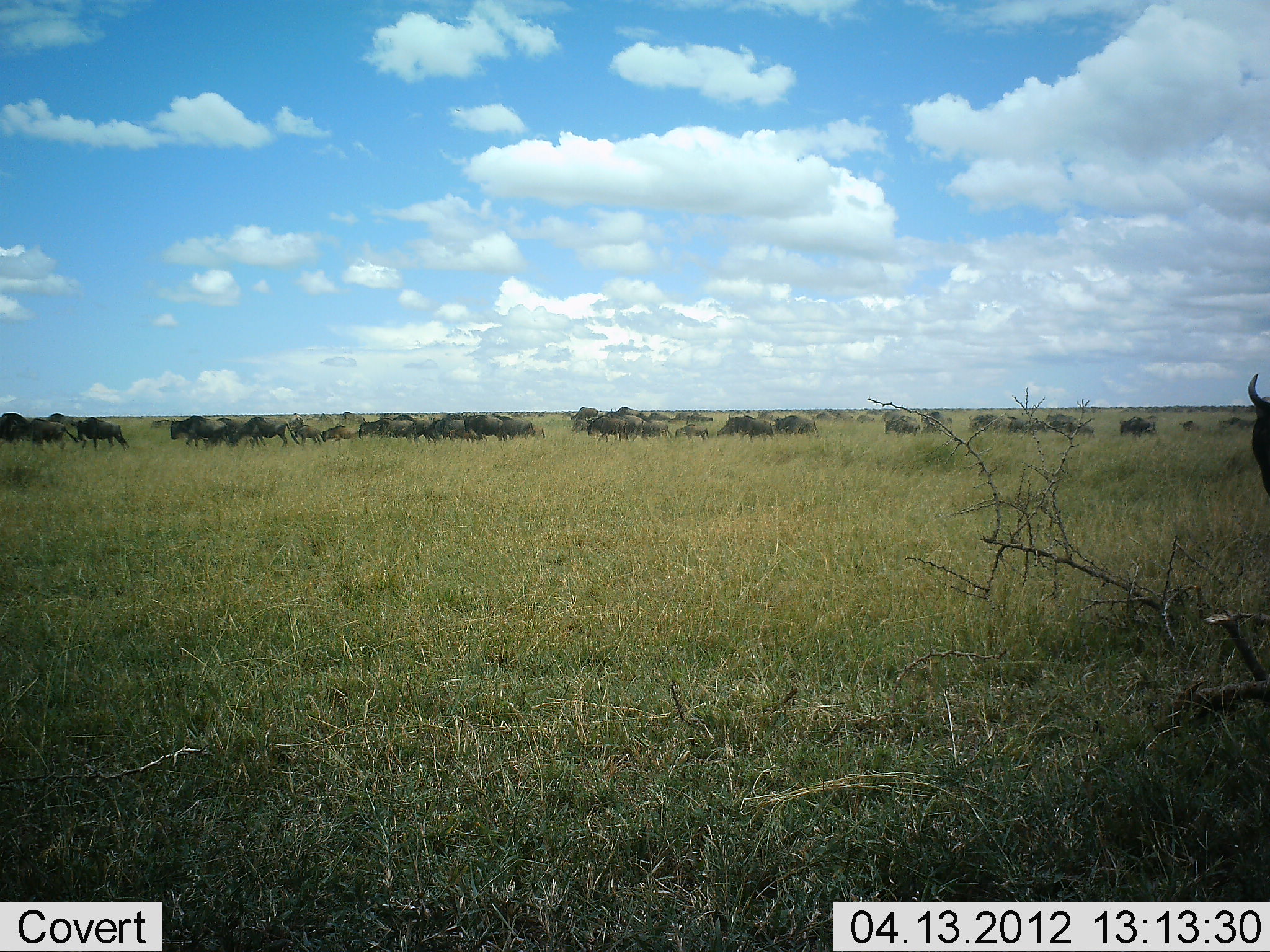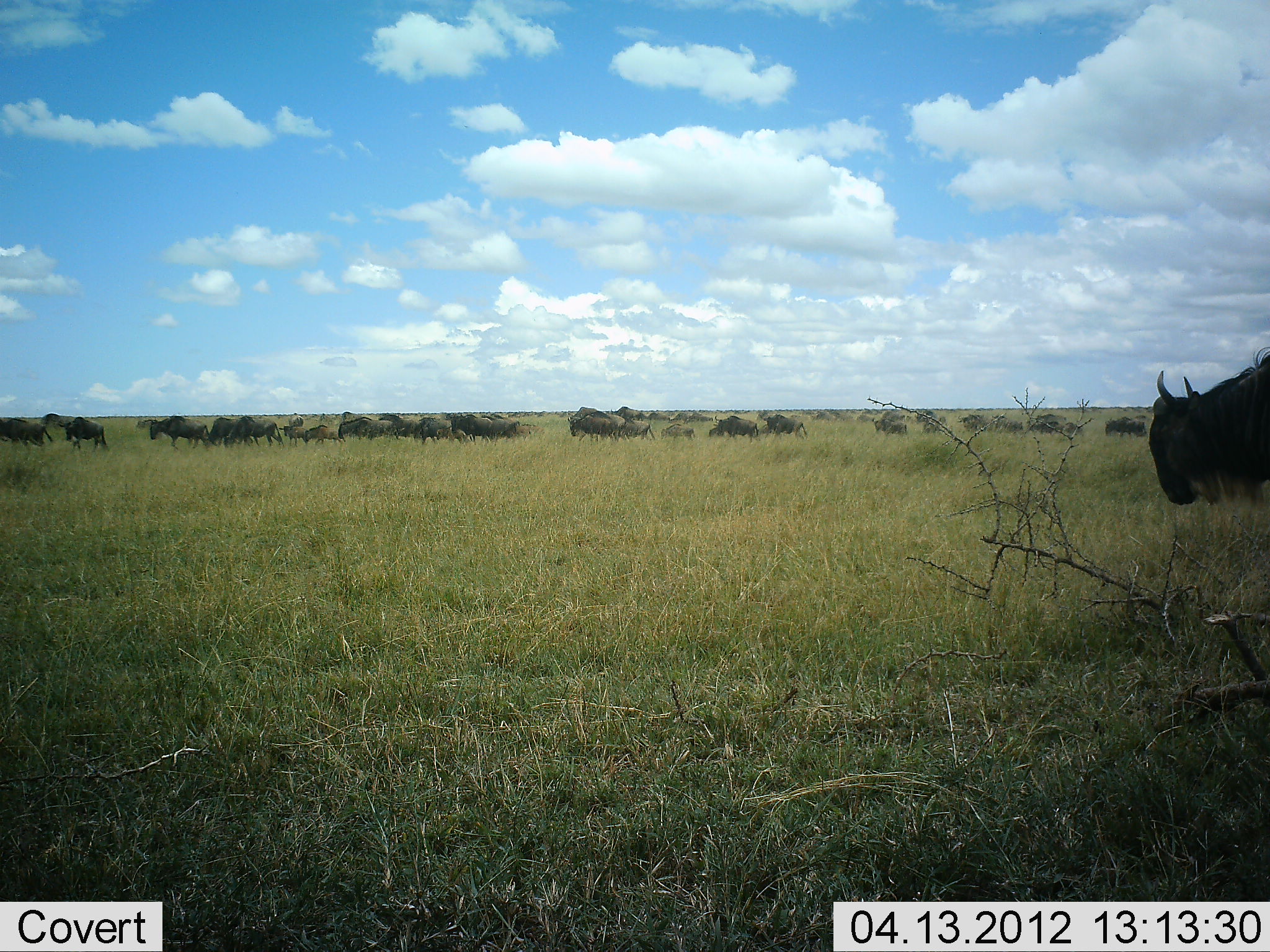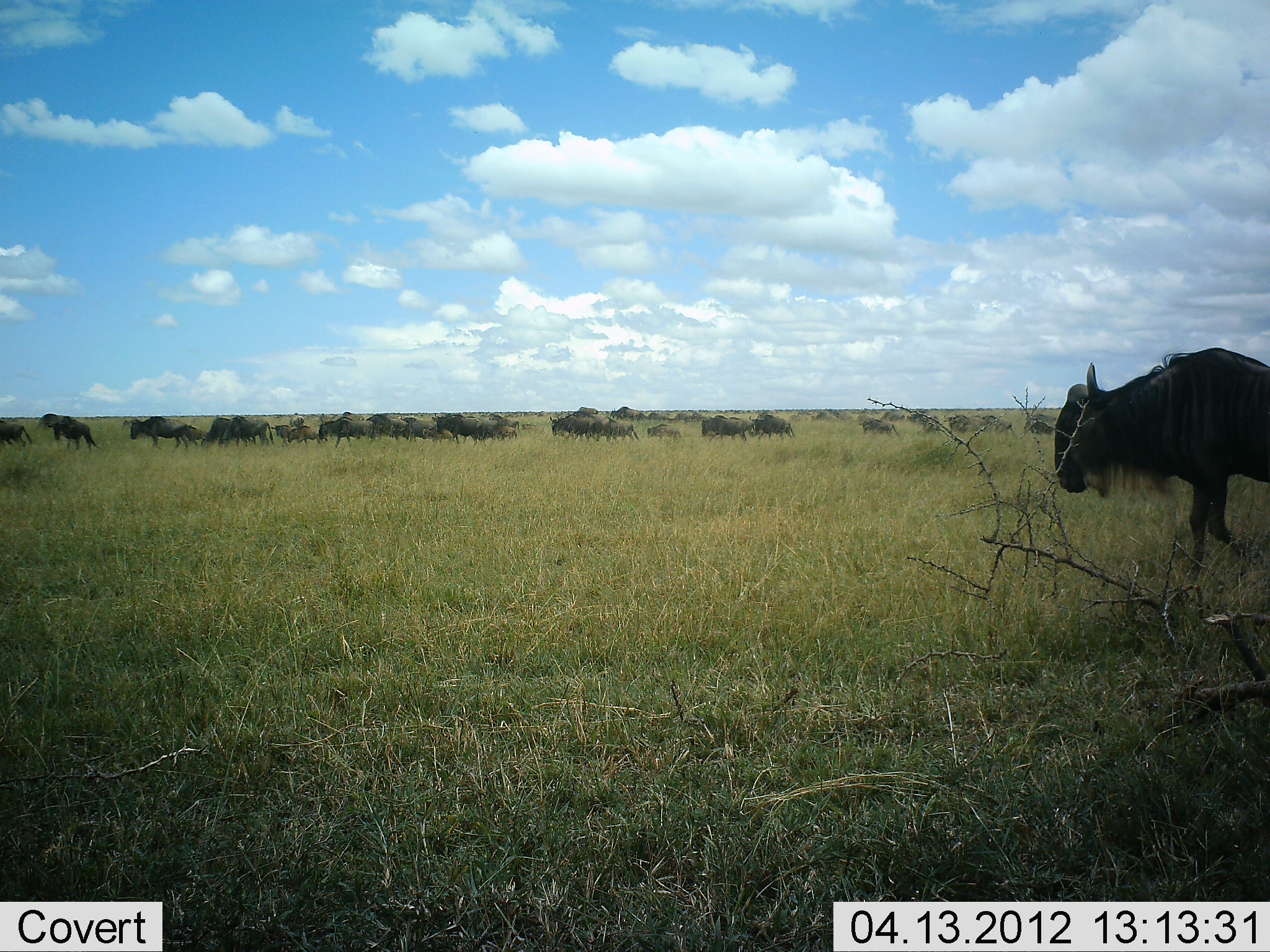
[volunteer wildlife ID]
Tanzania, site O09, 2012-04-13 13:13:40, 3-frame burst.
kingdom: Animalia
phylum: Chordata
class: Mammalia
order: Artiodactyla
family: Bovidae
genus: Connochaetes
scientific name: Connochaetes taurinus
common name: blue wildebeest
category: wildebeest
Wildebeest (blue wildebeest) (Connochaetes taurinus), count 11-50. Behavior (volunteer vote fractions): standing 8%, resting 0%, moving 92%, interacting 0%. Young present (vote fraction): 8%. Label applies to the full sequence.